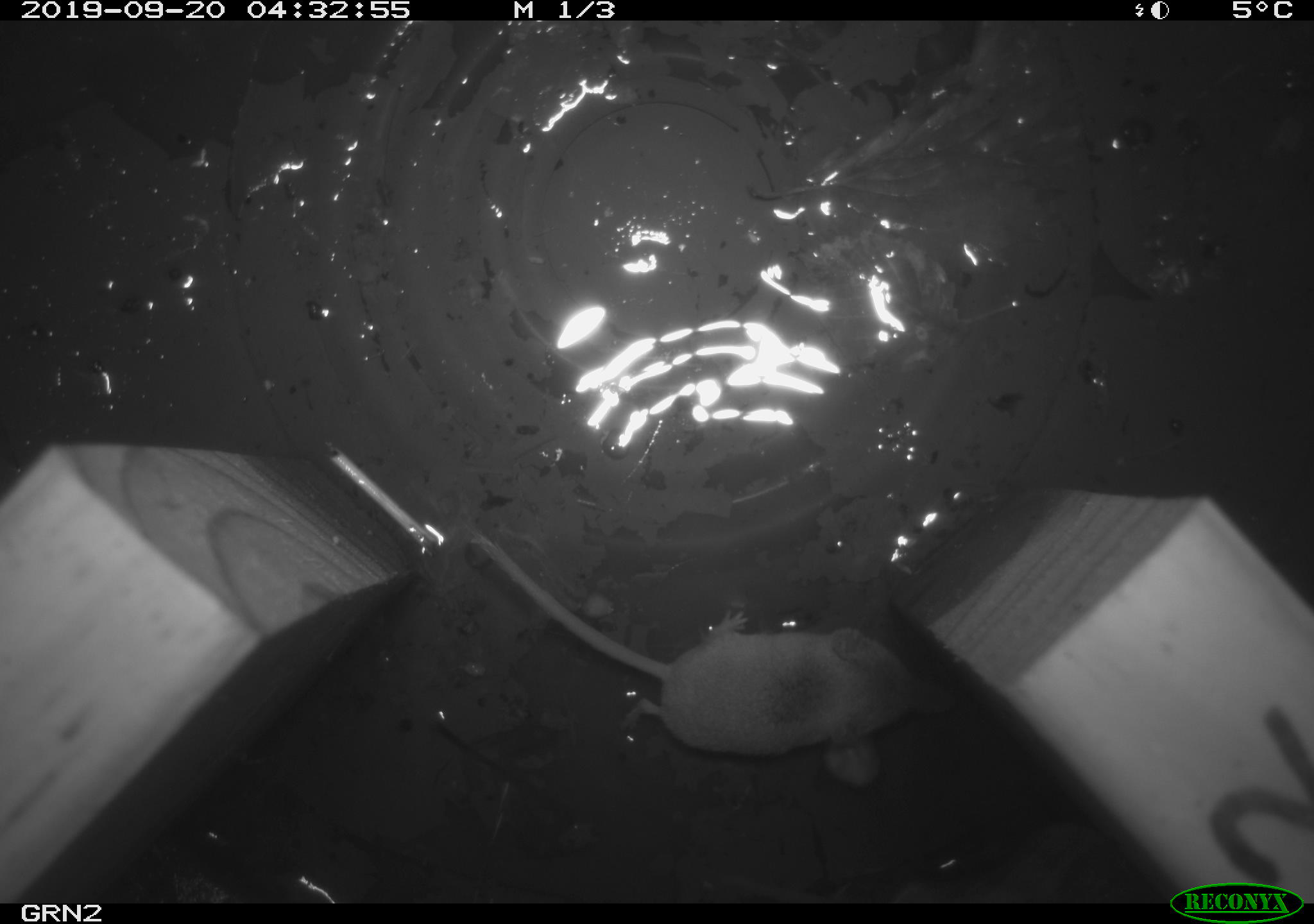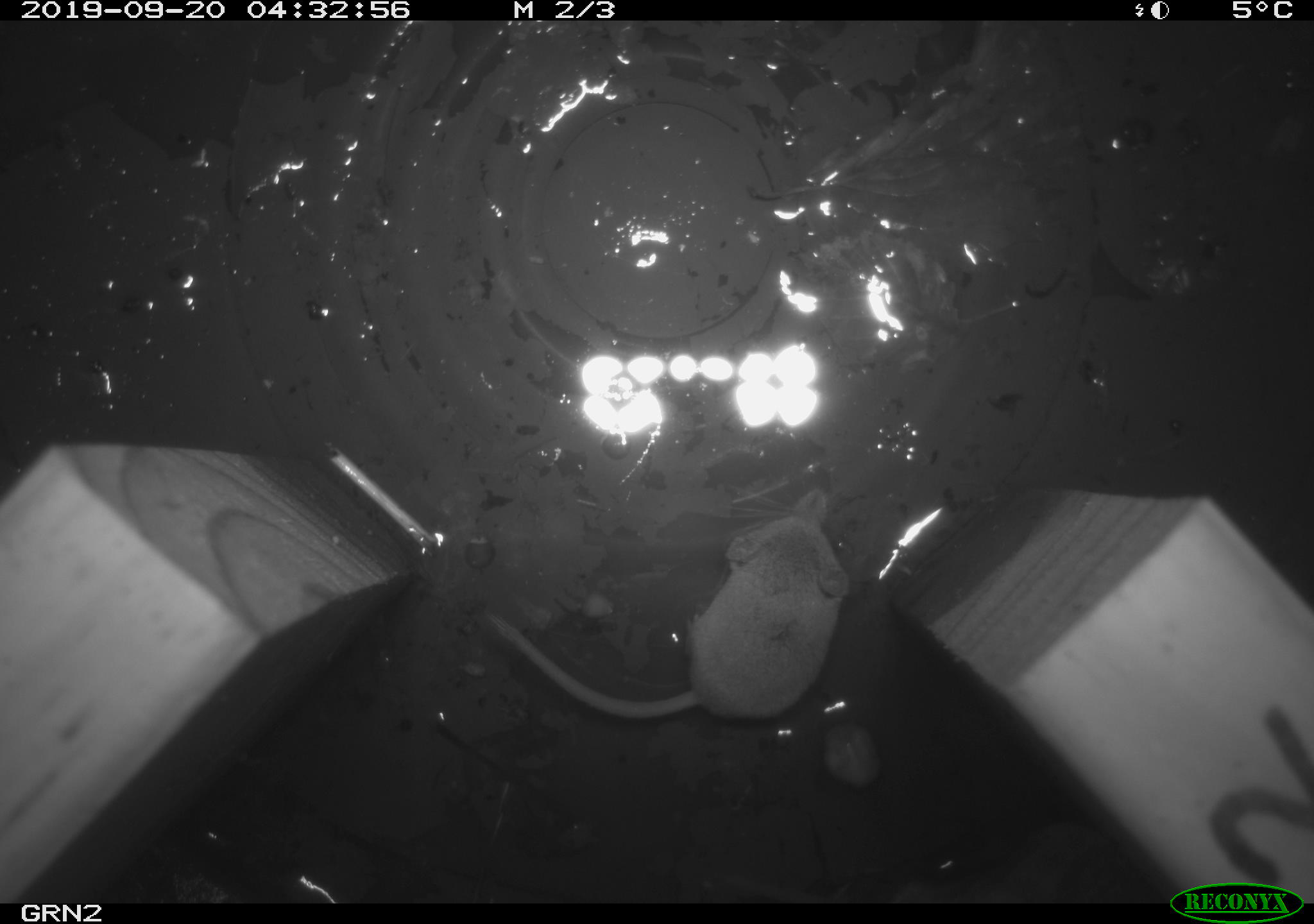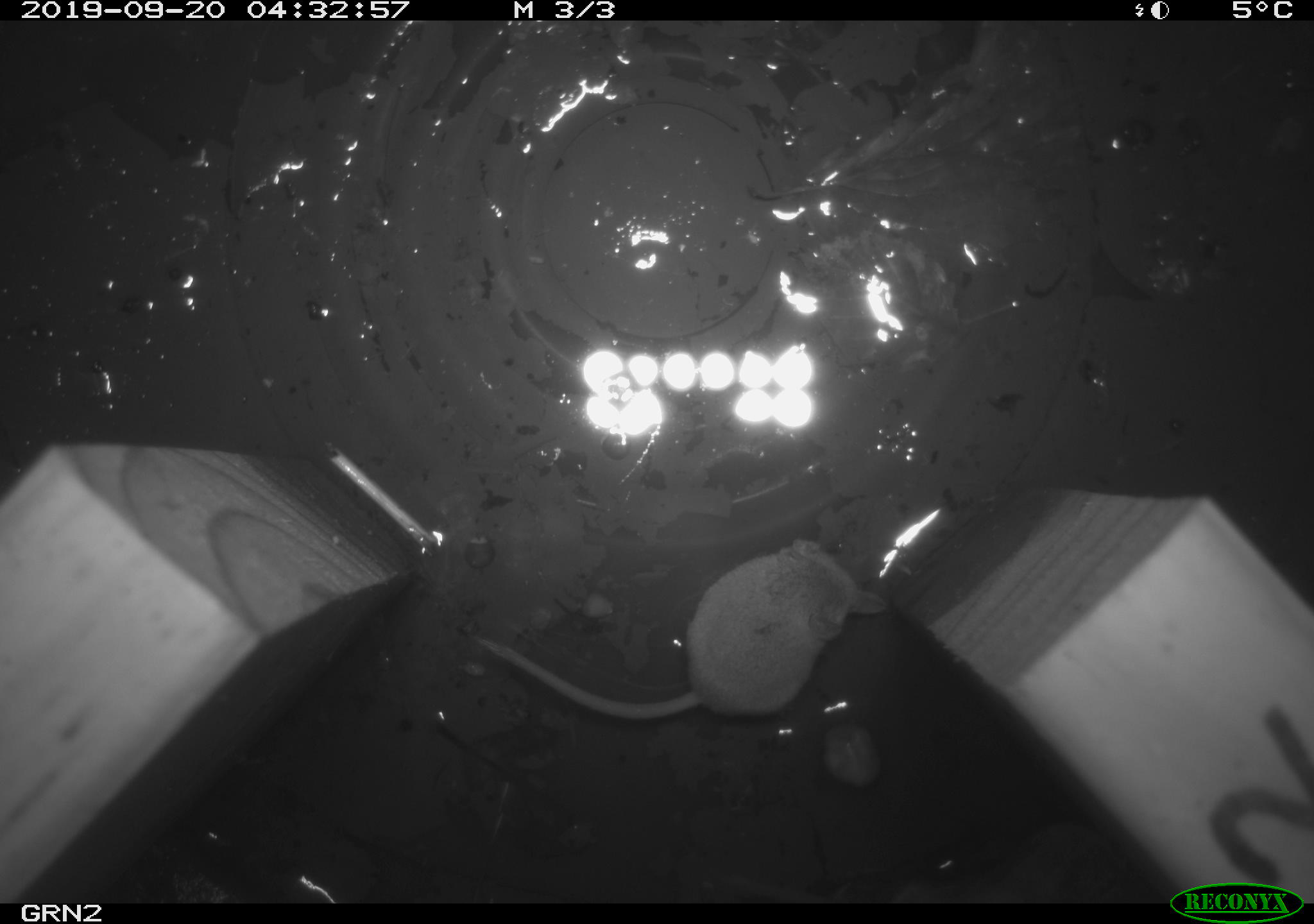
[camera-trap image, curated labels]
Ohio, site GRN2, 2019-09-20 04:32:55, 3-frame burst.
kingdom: Animalia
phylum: Chordata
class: Mammalia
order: Eulipotyphla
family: Soricidae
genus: Sorex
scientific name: Sorex cinereus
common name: masked shrew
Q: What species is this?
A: Masked shrew (Sorex cinereus).